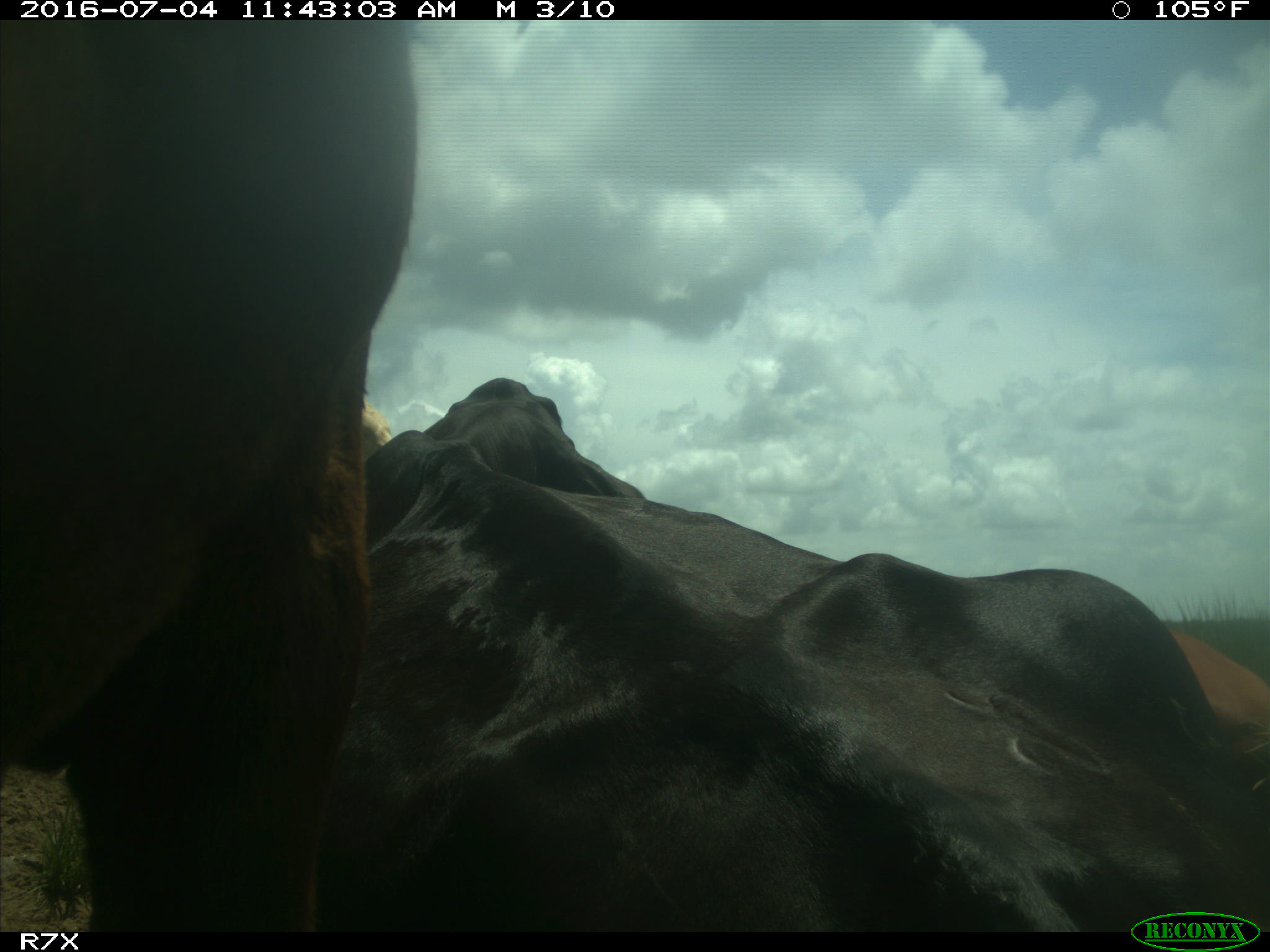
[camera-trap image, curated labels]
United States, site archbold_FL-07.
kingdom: Animalia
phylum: Chordata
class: Mammalia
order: Artiodactyla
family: Bovidae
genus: Bos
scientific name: Bos taurus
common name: domestic cow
Bos taurus (domestic cow).